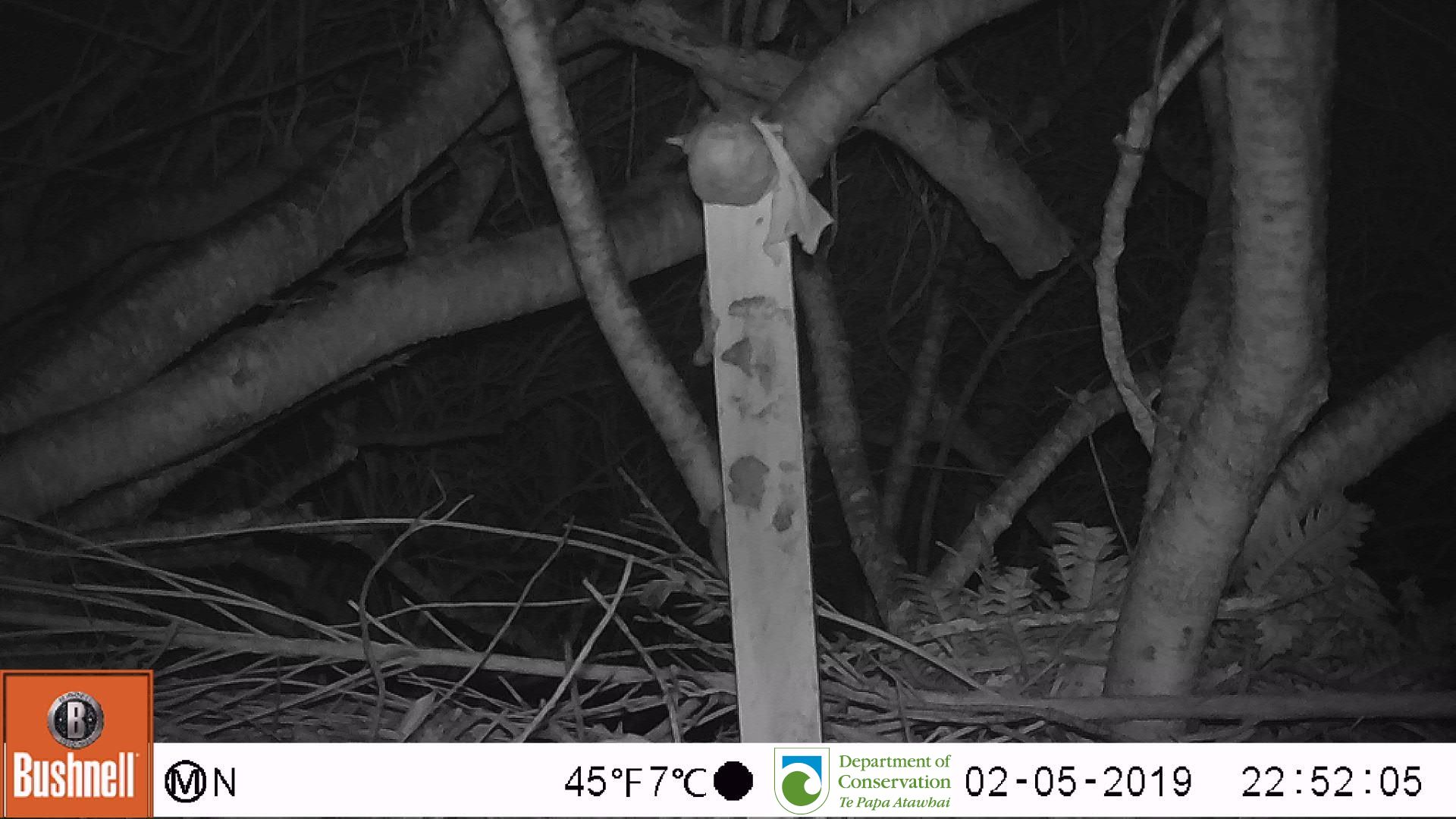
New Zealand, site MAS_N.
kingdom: Animalia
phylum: Chordata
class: Mammalia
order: Rodentia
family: Muridae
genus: Mus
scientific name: Mus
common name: mouse